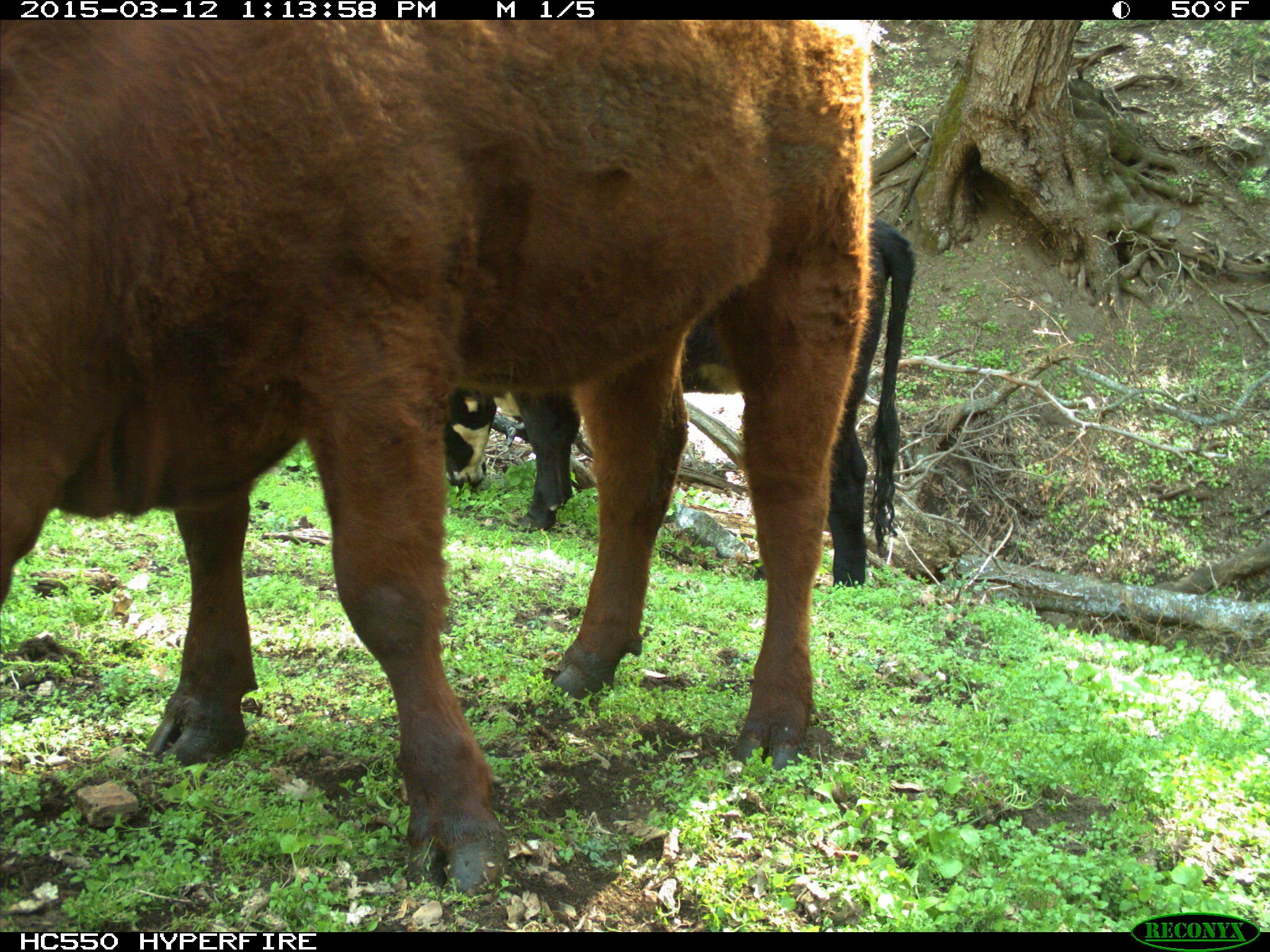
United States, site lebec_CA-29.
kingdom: Animalia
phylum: Chordata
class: Mammalia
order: Artiodactyla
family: Bovidae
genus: Bos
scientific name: Bos taurus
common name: domestic cow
Bos taurus (domestic cow).